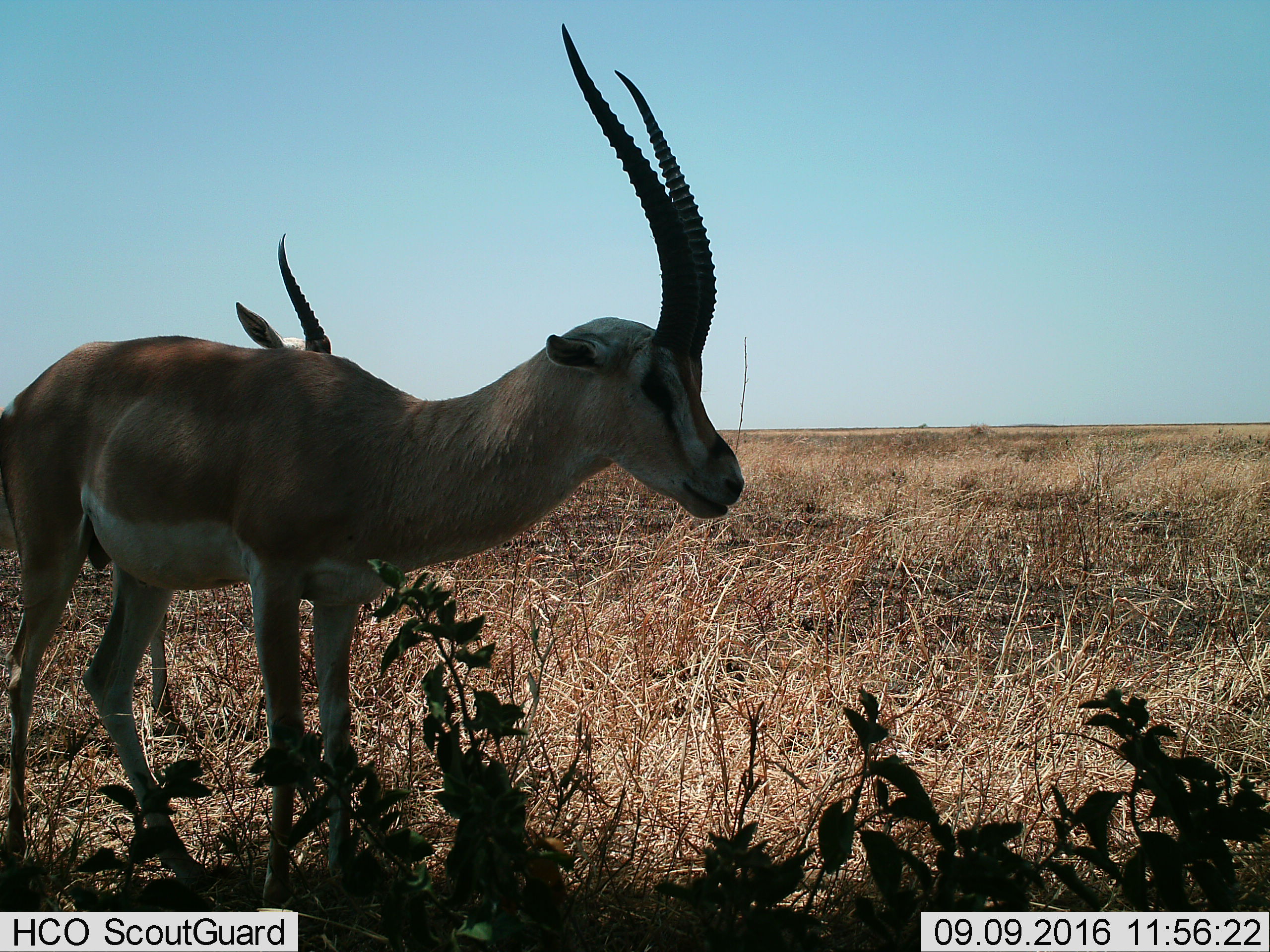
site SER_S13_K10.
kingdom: Animalia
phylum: Chordata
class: Mammalia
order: Artiodactyla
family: Bovidae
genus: Nanger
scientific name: Nanger granti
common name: grant's gazelle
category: gazellegrants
Gazellegrants (grant's gazelle) (Nanger granti), count 2. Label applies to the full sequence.